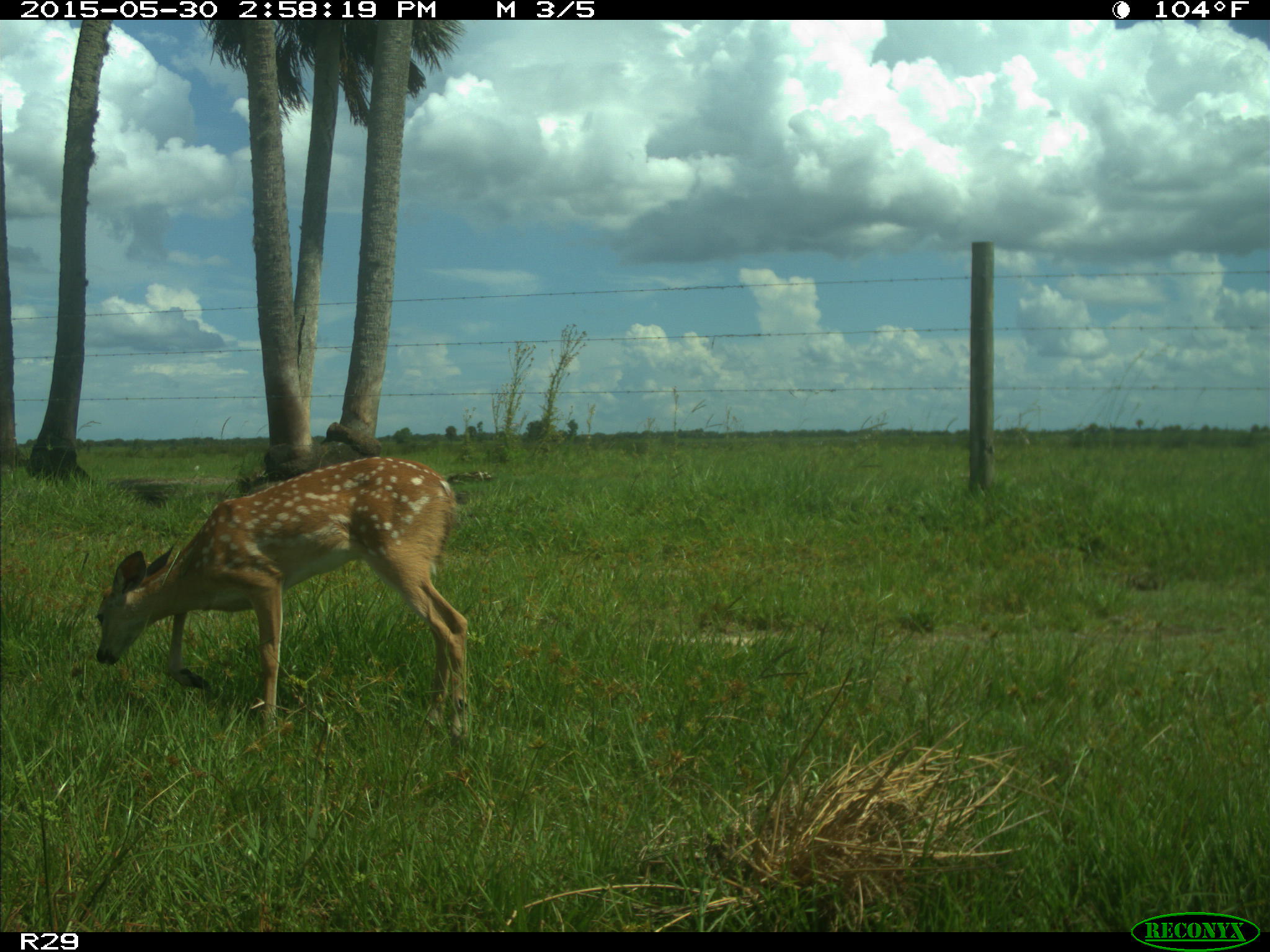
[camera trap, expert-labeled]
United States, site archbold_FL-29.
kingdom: Animalia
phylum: Chordata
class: Mammalia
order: Artiodactyla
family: Cervidae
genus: Odocoileus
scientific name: Odocoileus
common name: deer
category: unidentified deer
Unidentified deer (deer) (Odocoileus).